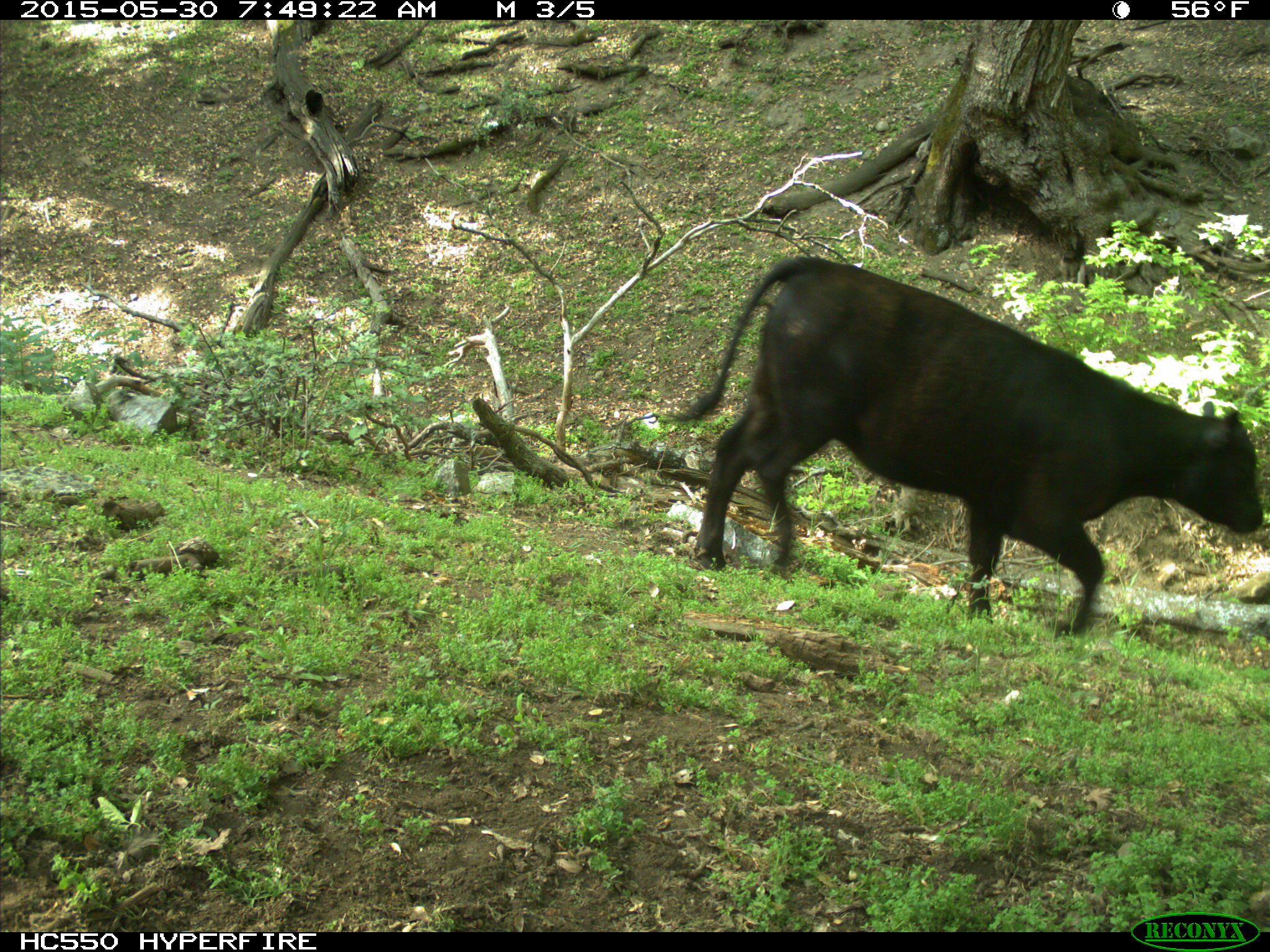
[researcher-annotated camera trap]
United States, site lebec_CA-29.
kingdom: Animalia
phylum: Chordata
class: Mammalia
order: Artiodactyla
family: Bovidae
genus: Bos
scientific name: Bos taurus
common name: domestic cow